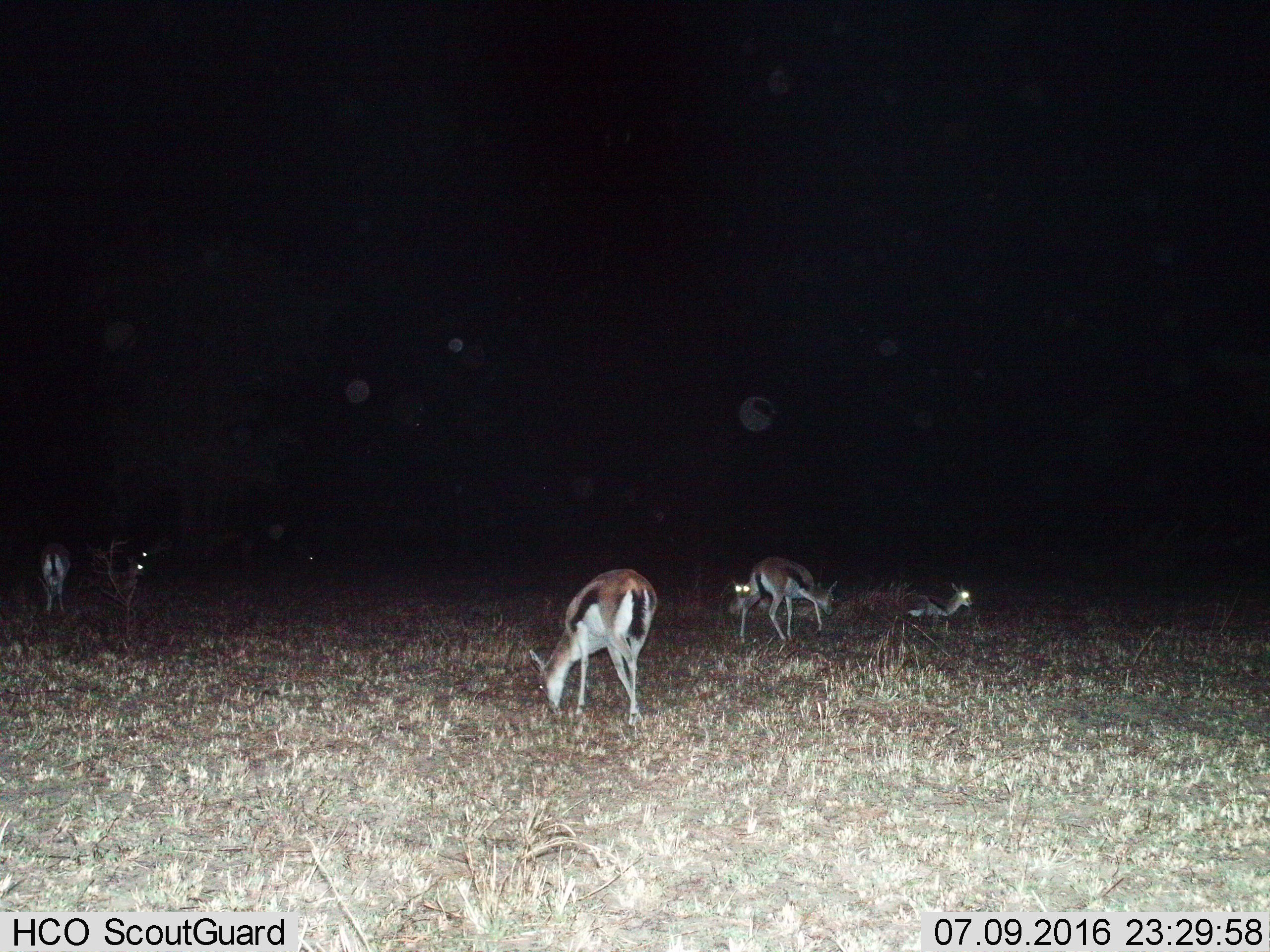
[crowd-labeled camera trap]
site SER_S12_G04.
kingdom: Animalia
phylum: Chordata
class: Mammalia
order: Artiodactyla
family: Bovidae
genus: Eudorcas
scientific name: Eudorcas thomsonii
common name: thomson's gazelle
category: gazellethomsons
Gazellethomsons (thomson's gazelle) (Eudorcas thomsonii), count 7. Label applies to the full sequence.